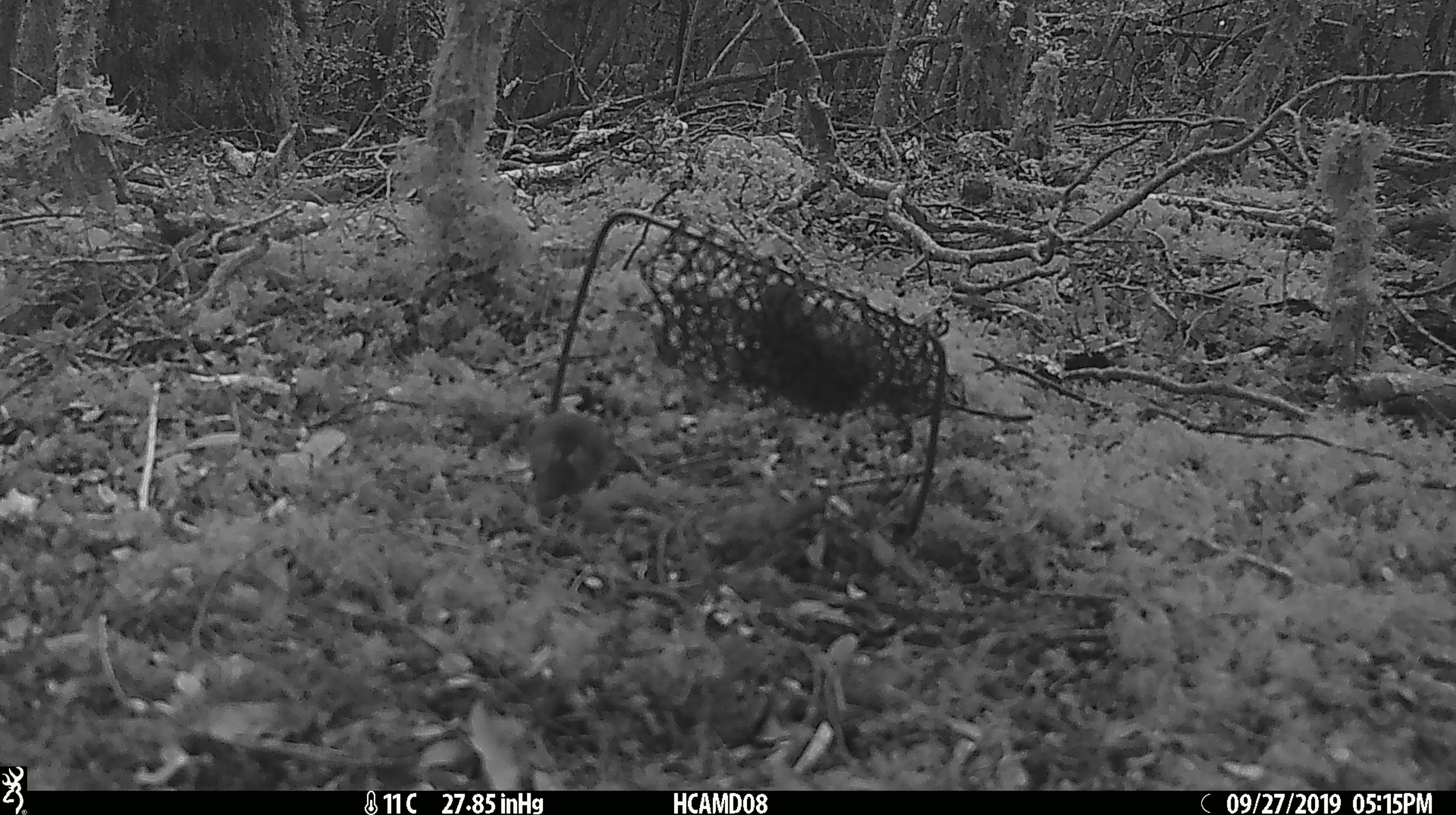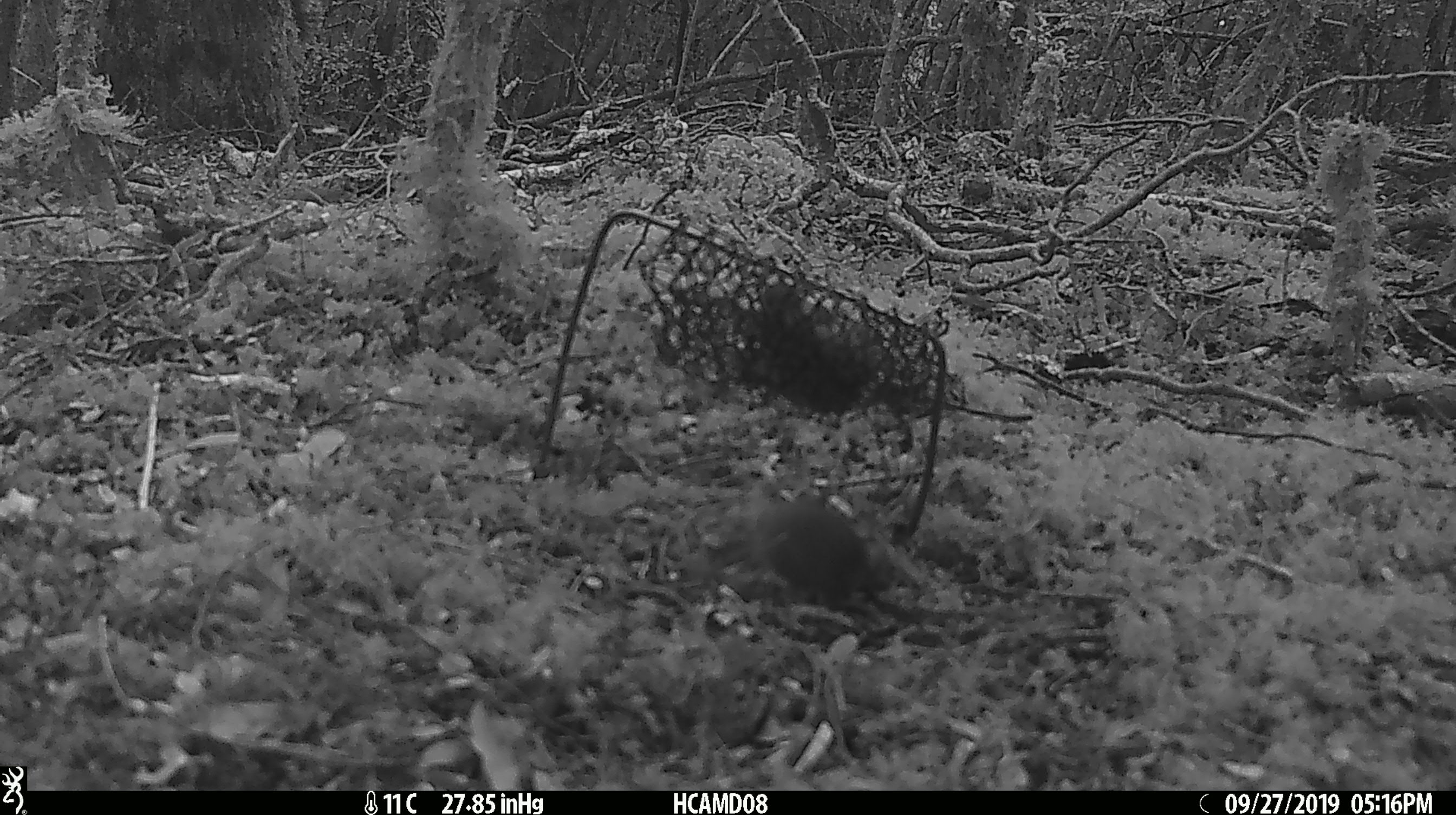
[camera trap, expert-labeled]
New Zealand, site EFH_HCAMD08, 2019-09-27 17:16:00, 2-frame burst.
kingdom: Animalia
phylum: Chordata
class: Mammalia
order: Rodentia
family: Muridae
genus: Mus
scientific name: Mus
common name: mouse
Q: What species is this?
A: Mouse (Mus).